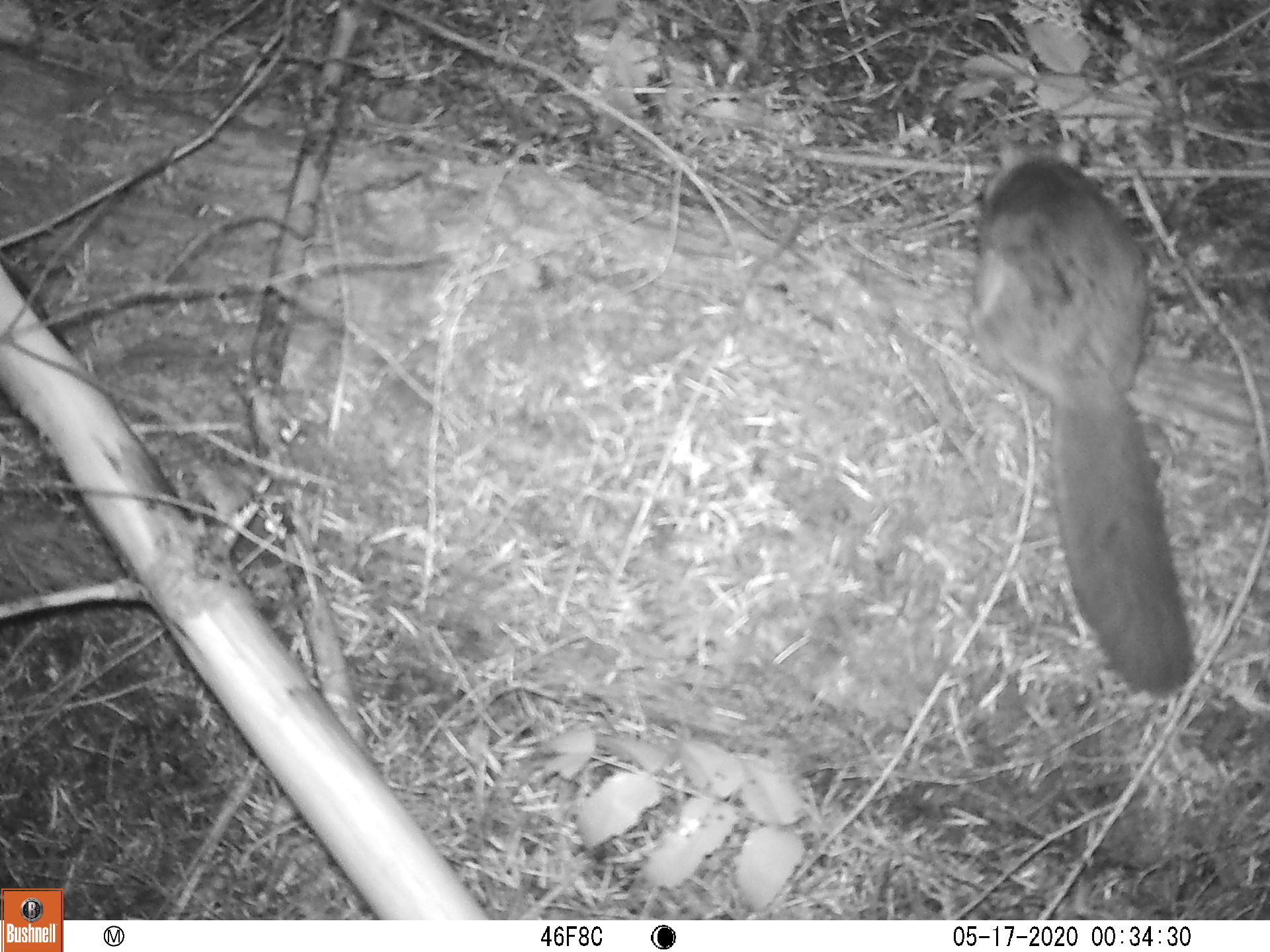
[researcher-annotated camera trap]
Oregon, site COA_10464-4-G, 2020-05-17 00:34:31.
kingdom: Animalia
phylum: Chordata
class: Mammalia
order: Rodentia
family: Sciuridae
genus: Glaucomys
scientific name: Glaucomys oregonensis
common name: humboldt's flying squirrel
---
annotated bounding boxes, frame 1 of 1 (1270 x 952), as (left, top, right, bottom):
humboldt's flying squirrel: (952, 119, 1219, 713)